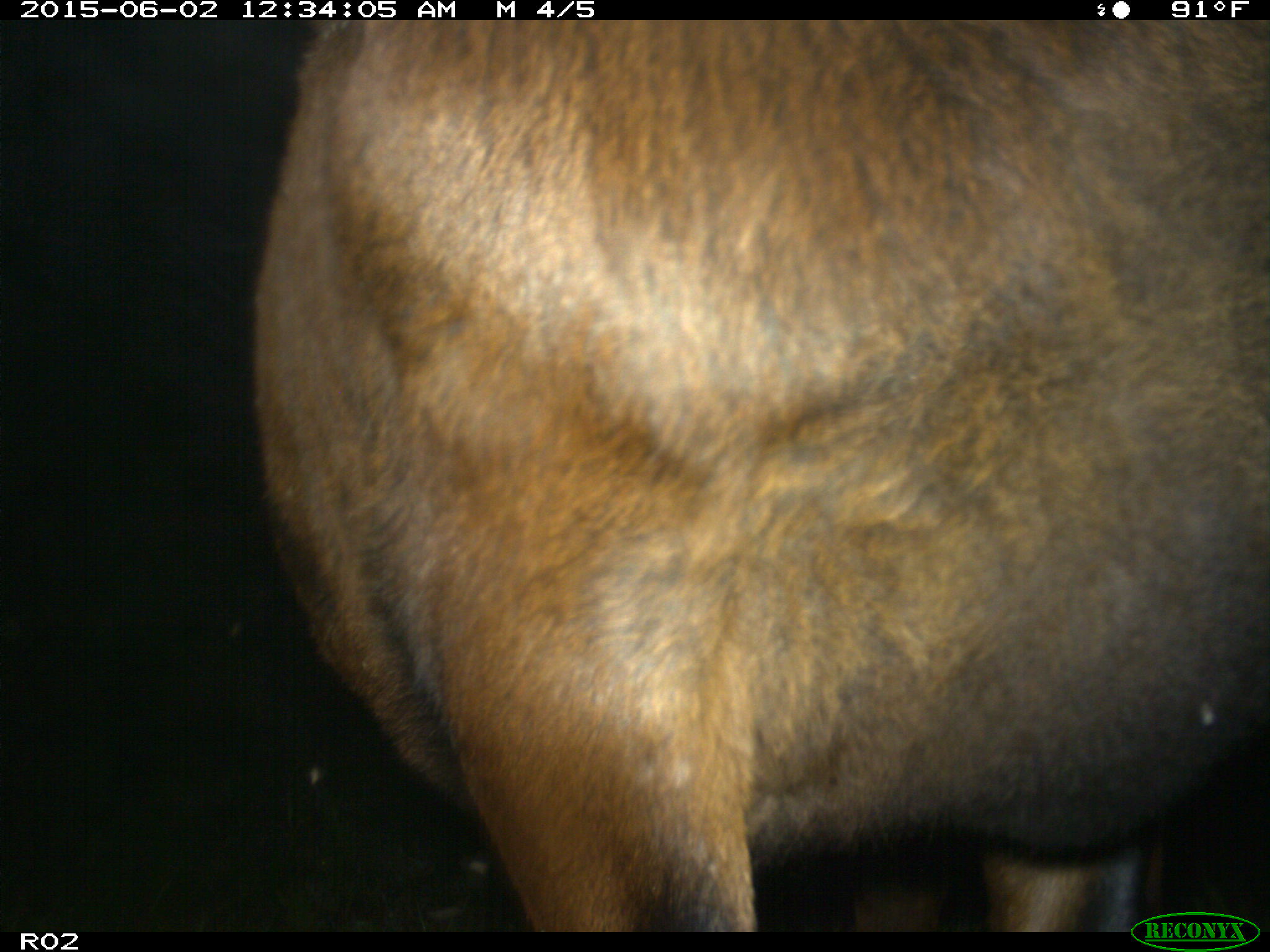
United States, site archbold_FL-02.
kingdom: Animalia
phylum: Chordata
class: Mammalia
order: Artiodactyla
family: Bovidae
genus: Bos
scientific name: Bos taurus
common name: domestic cow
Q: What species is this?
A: Bos taurus (domestic cow).